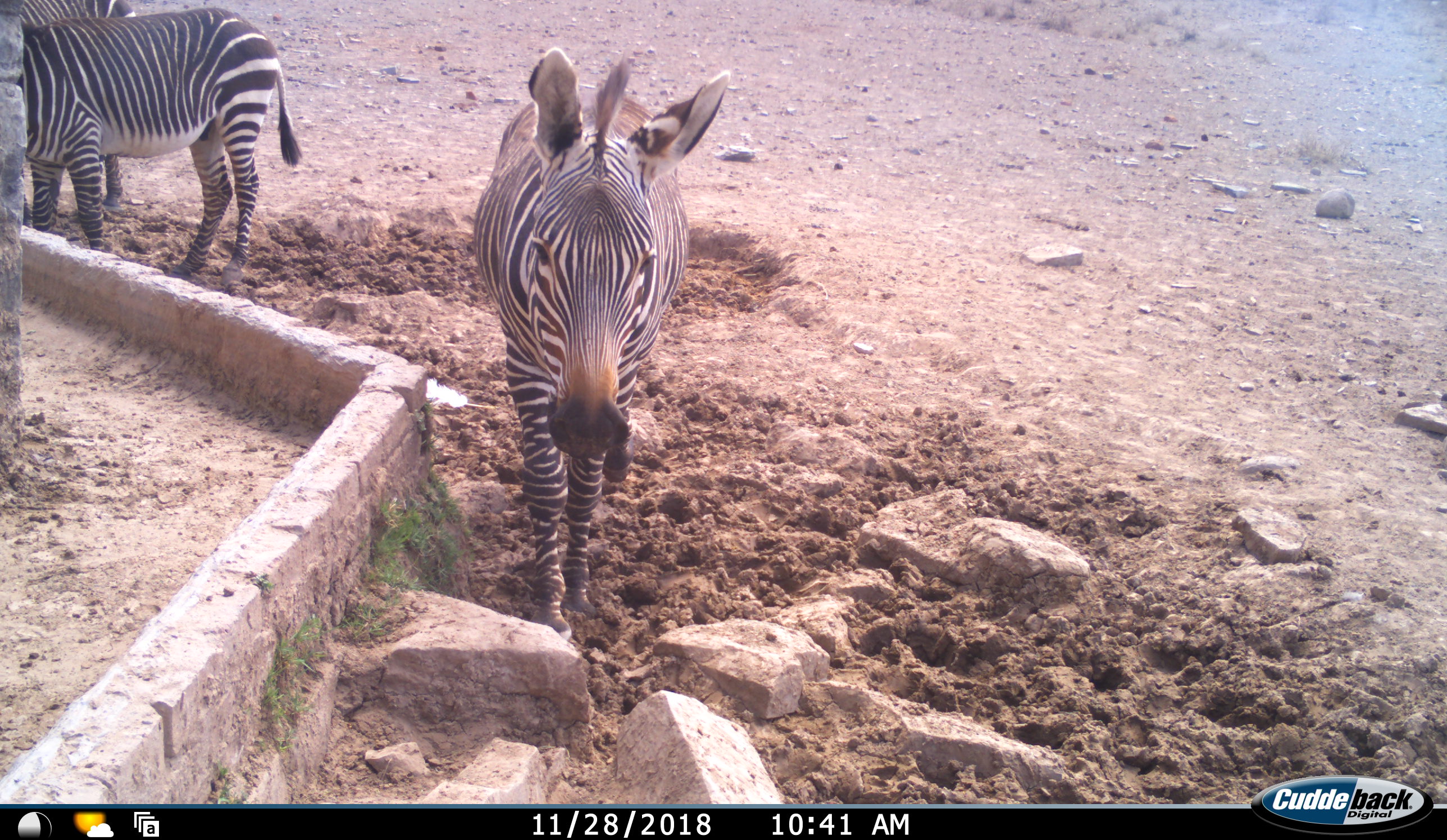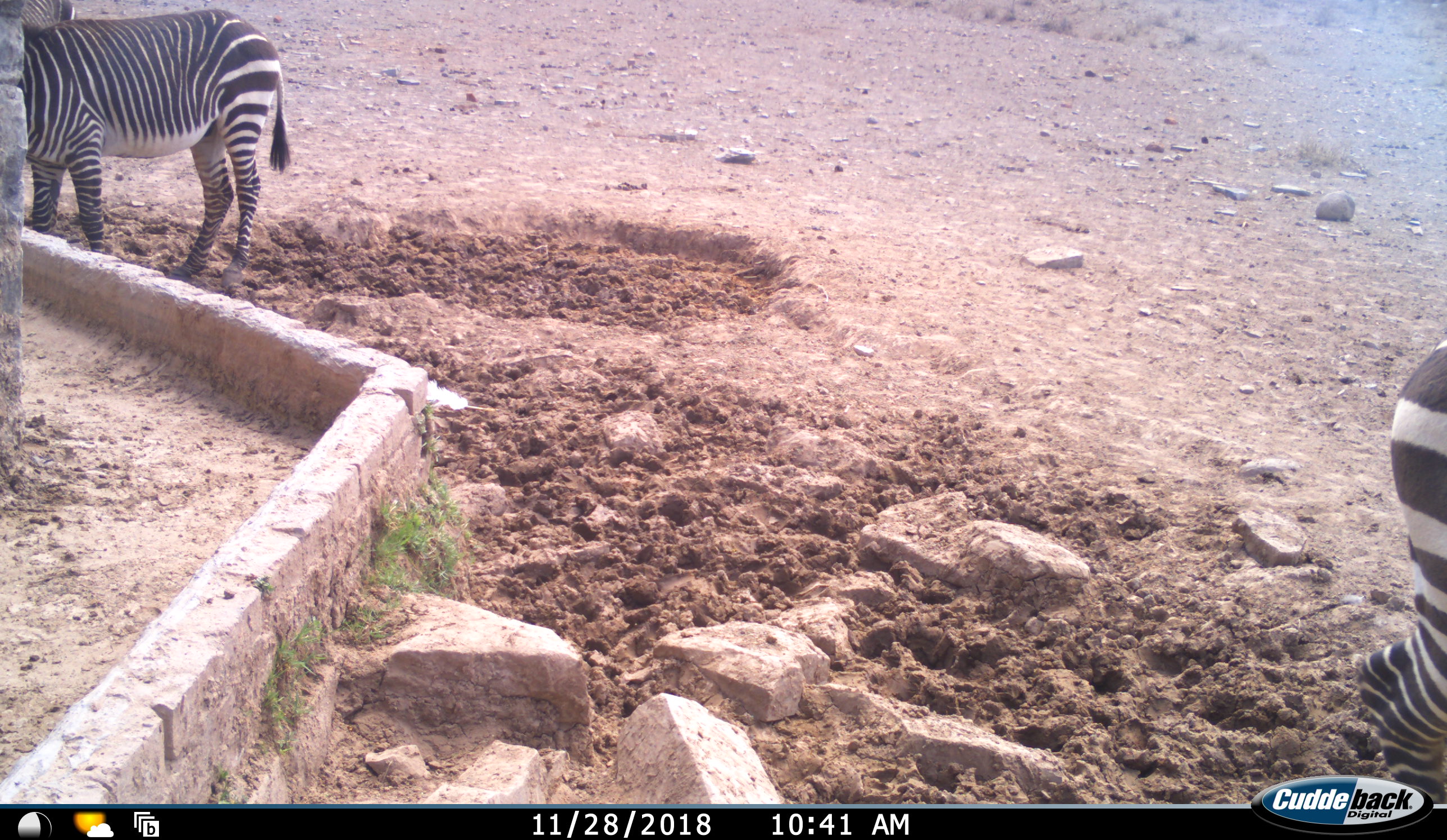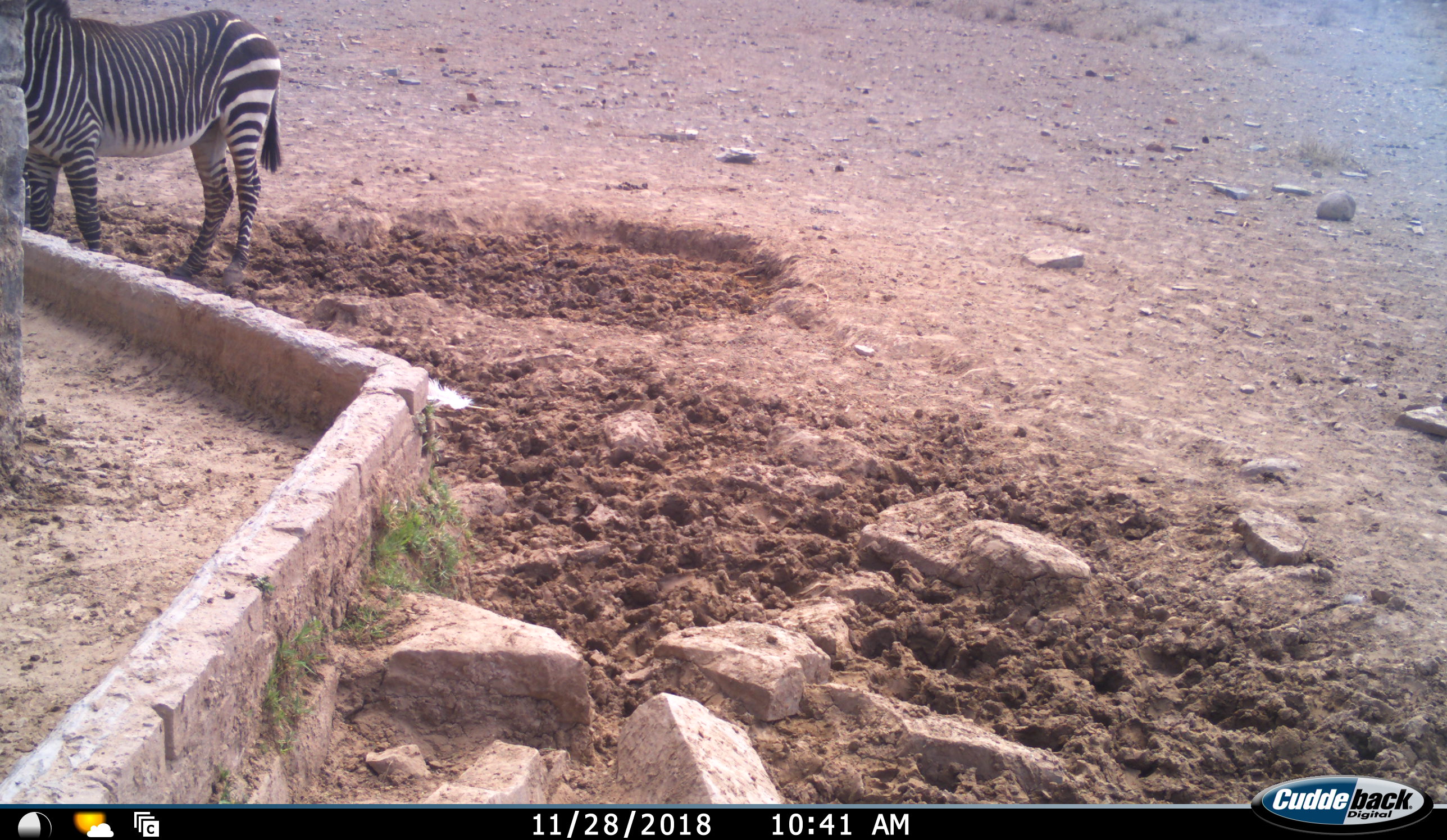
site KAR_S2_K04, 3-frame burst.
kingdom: Animalia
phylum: Chordata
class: Mammalia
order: Perissodactyla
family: Equidae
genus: Equus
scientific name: Equus zebra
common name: mountain zebra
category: zebramountain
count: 3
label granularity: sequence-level